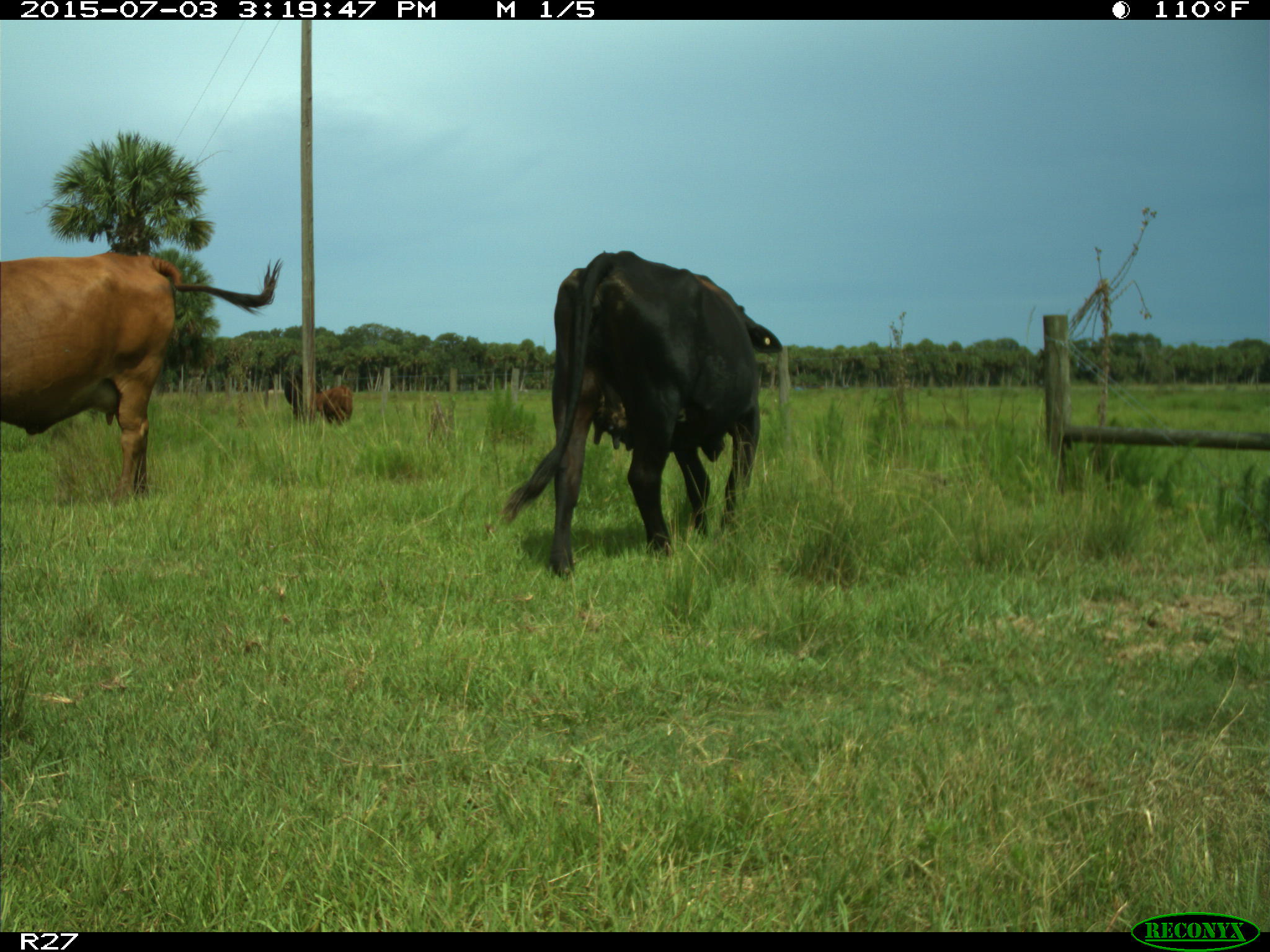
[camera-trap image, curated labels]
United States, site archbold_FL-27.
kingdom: Animalia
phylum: Chordata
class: Mammalia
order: Artiodactyla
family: Bovidae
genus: Bos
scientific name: Bos taurus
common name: domestic cow